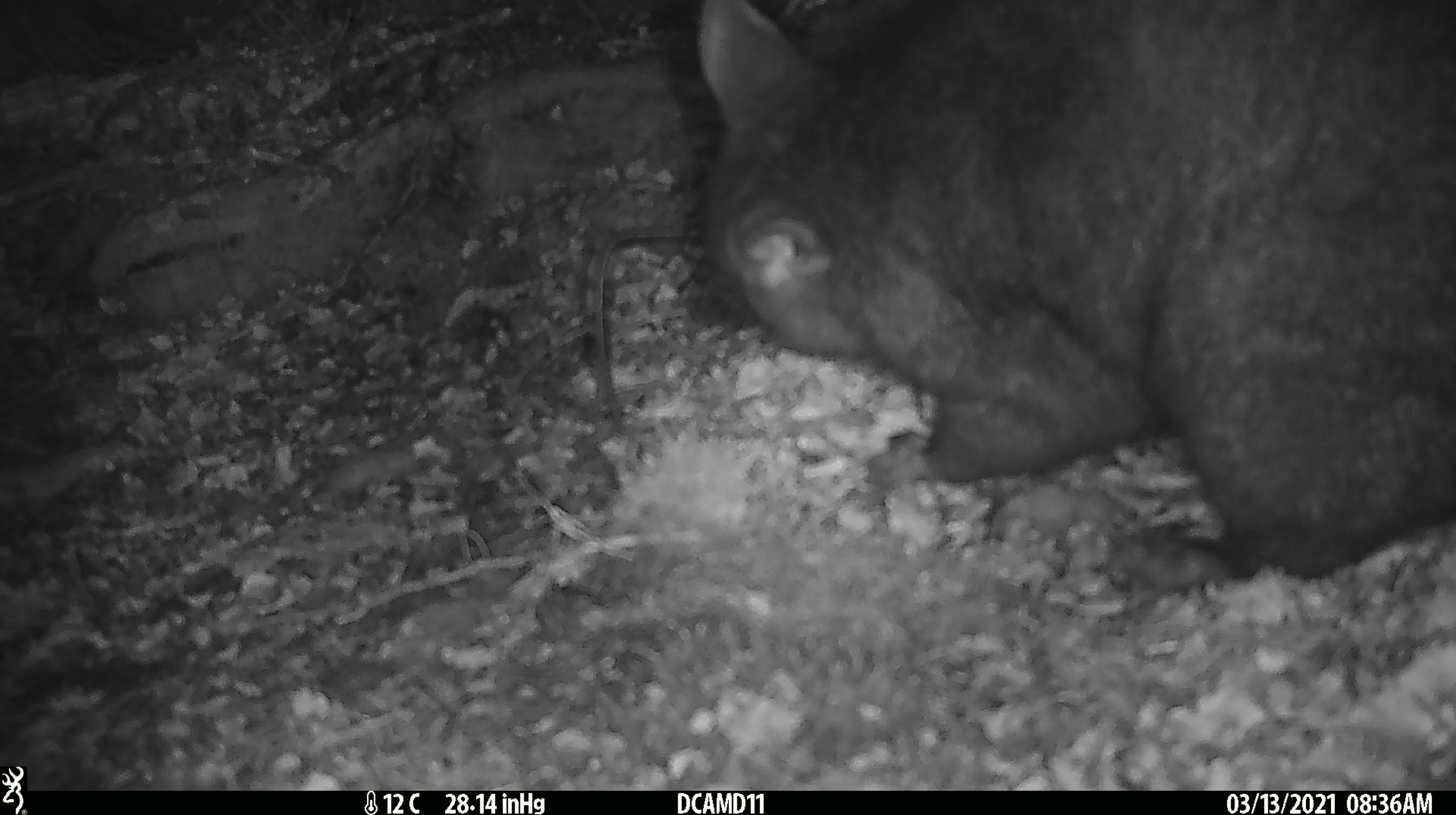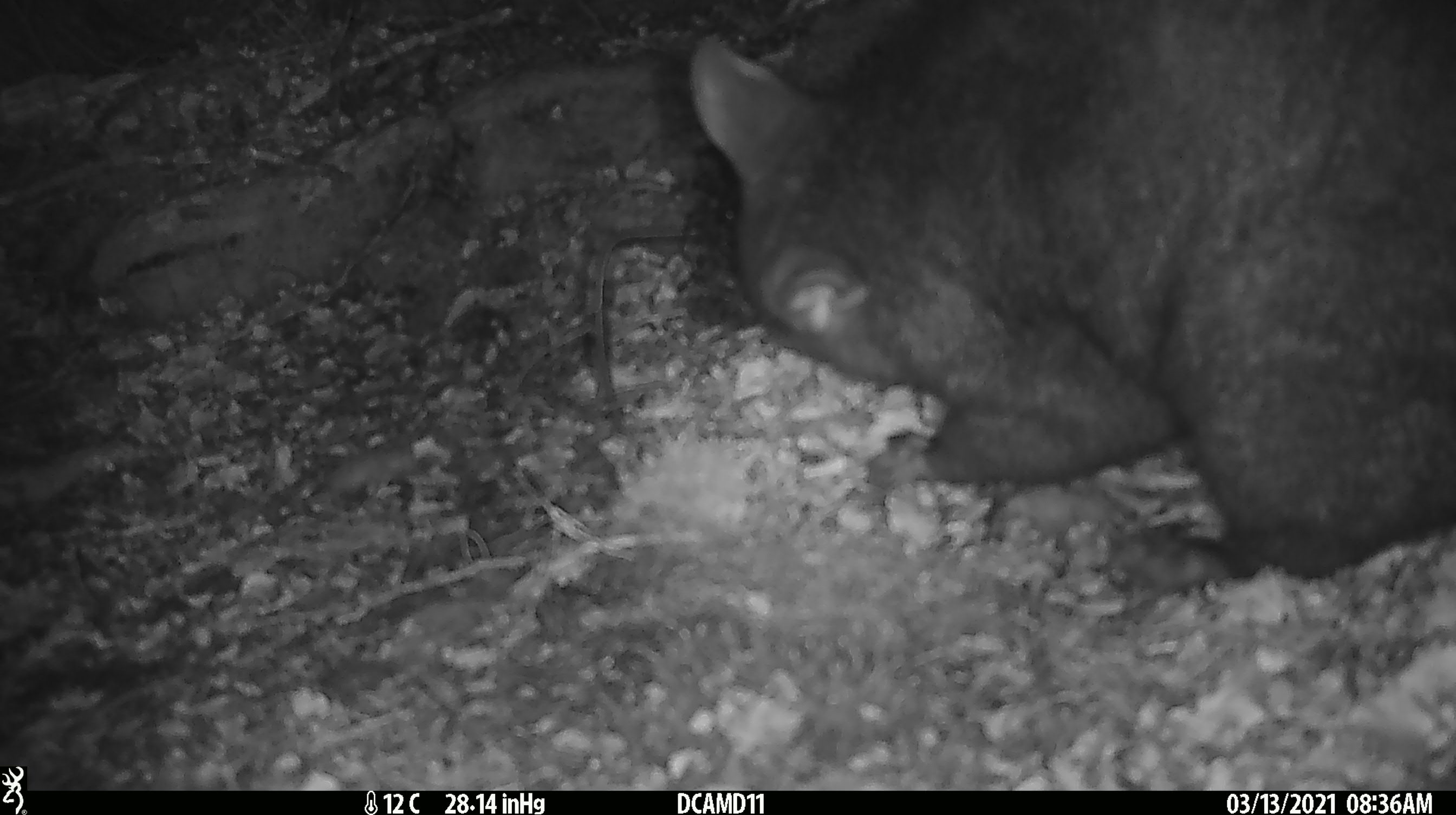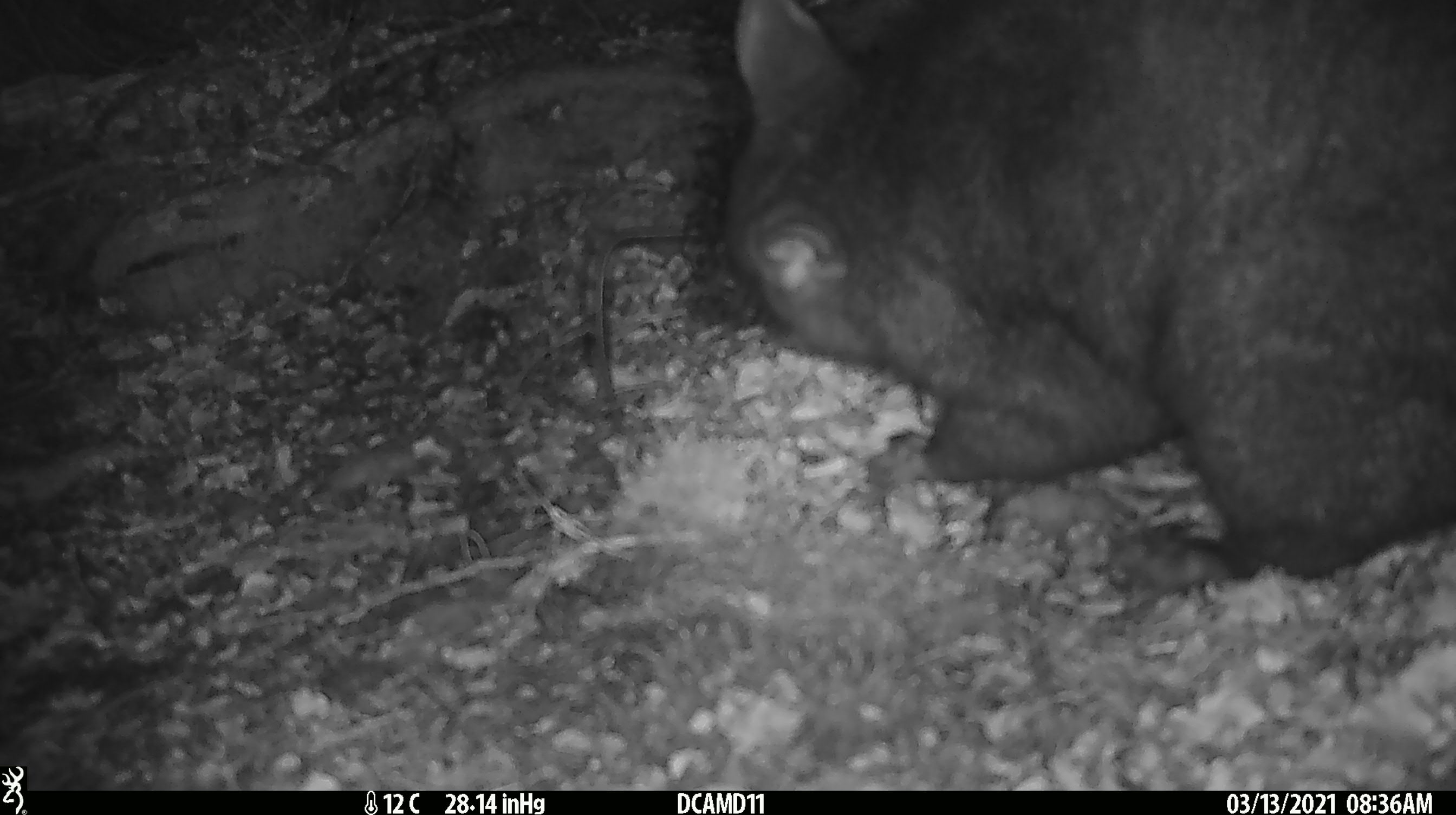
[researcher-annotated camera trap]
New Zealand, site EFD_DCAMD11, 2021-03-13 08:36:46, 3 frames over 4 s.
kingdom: Animalia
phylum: Chordata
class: Mammalia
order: Diprotodontia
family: Phalangeridae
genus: Trichosurus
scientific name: Trichosurus vulpecula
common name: common brushtail possum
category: possum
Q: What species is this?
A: Possum (common brushtail possum) (Trichosurus vulpecula).